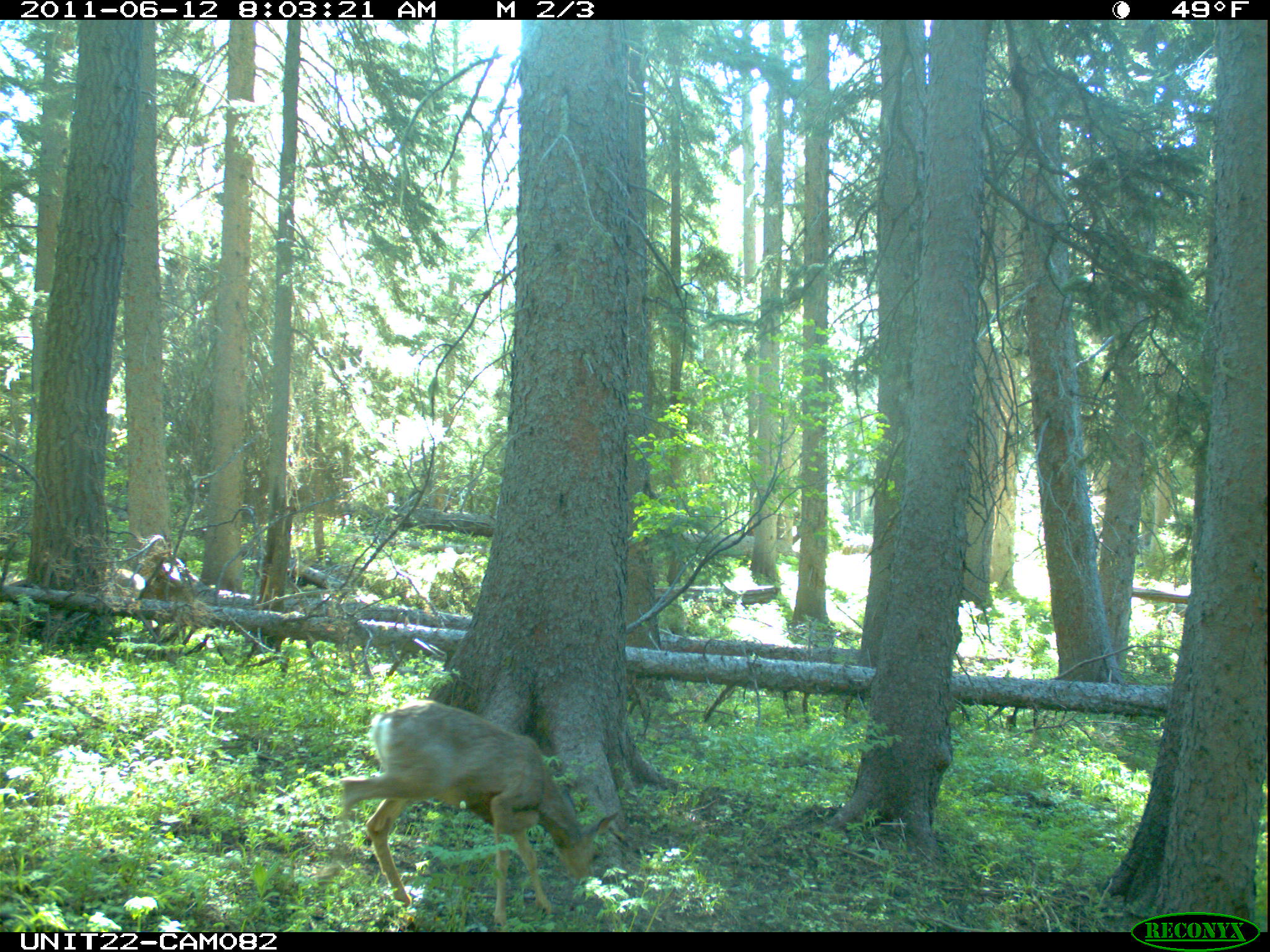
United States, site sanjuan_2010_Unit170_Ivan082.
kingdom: Animalia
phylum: Chordata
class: Mammalia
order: Artiodactyla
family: Cervidae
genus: Odocoileus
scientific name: Odocoileus hemionus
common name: mule deer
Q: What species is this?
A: Odocoileus hemionus (mule deer).